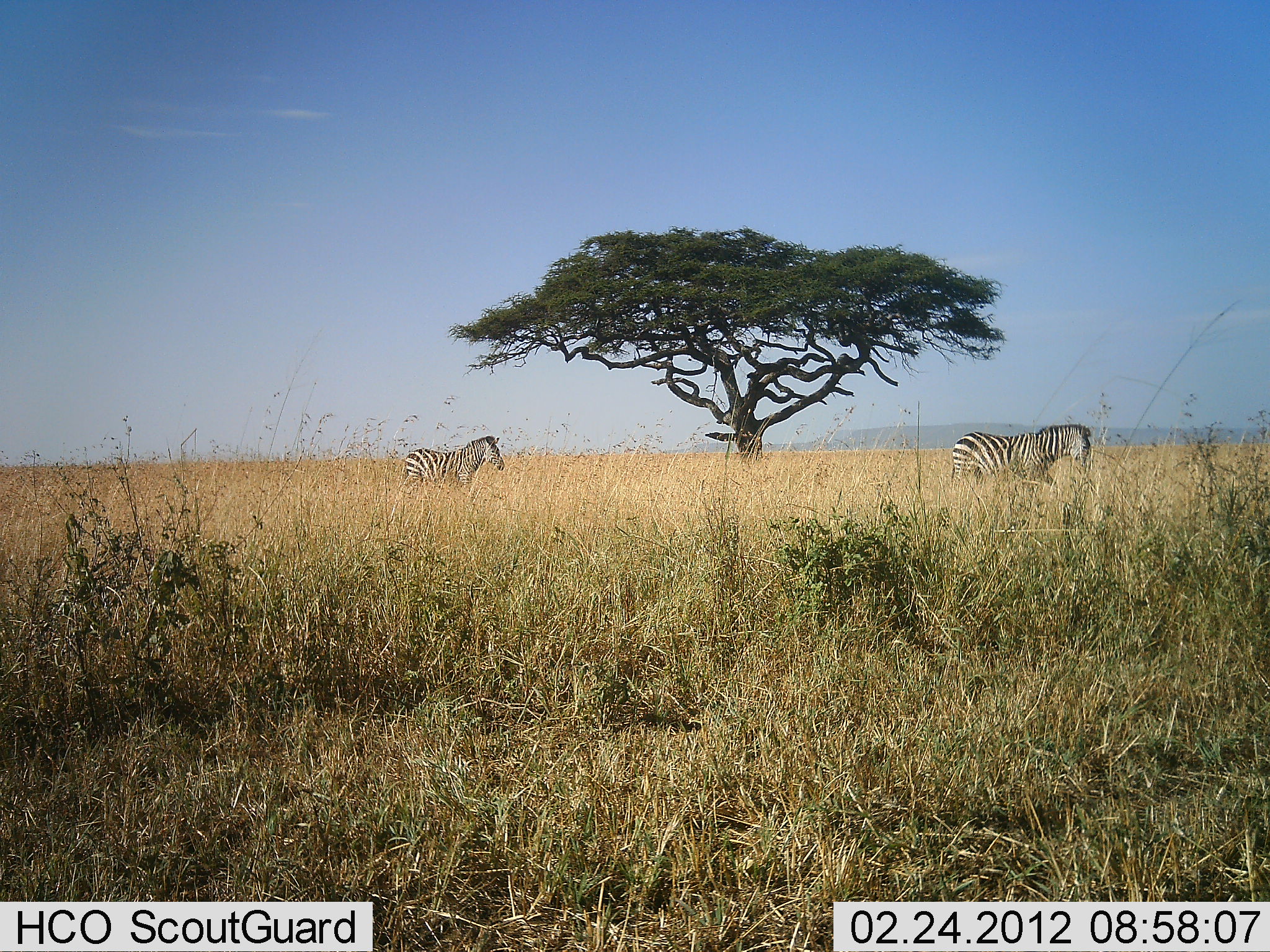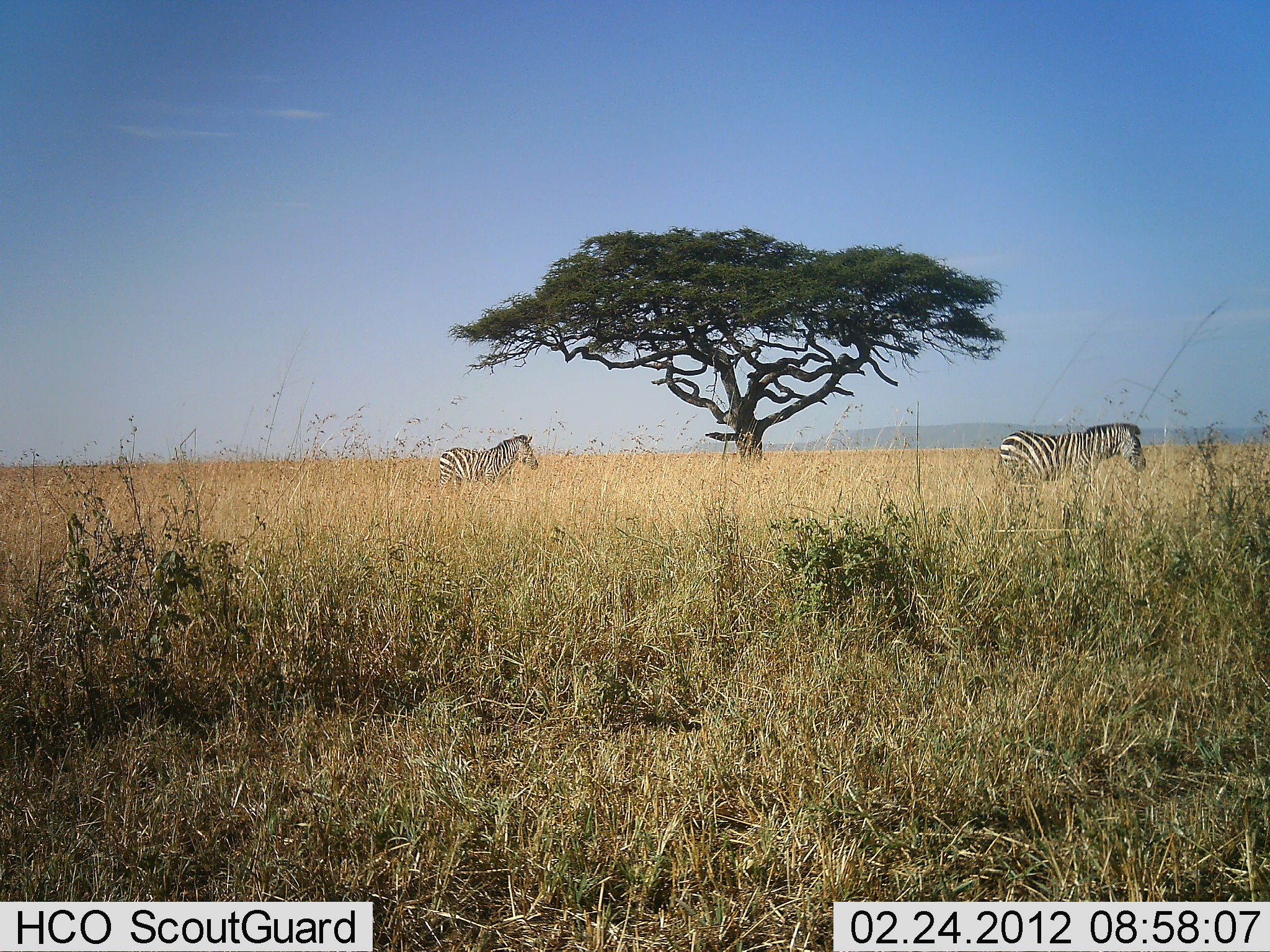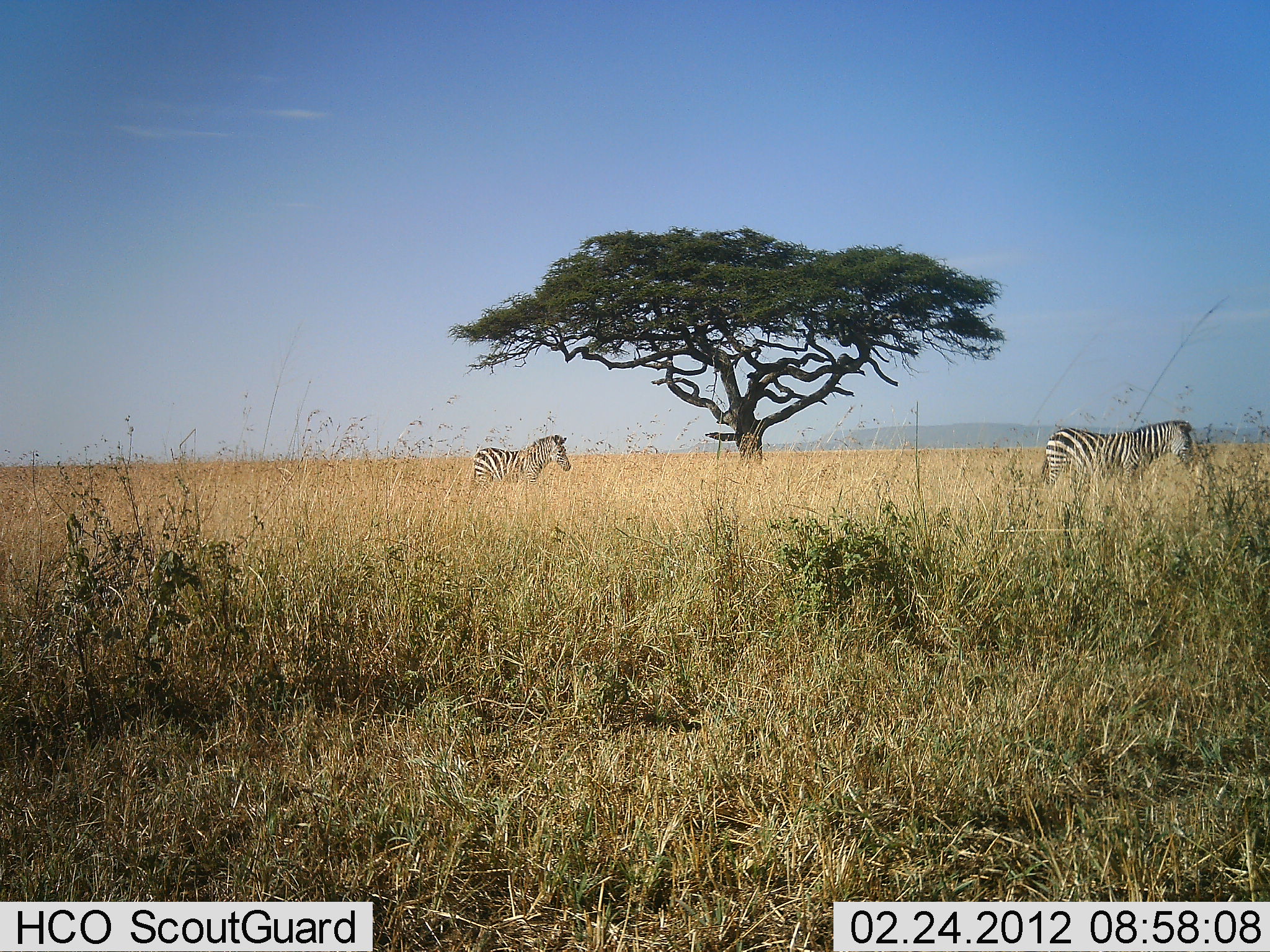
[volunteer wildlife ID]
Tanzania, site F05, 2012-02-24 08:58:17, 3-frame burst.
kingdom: Animalia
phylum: Chordata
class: Mammalia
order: Perissodactyla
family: Equidae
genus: Equus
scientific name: Equus quagga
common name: plains zebra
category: zebra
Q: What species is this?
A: Zebra (plains zebra) (Equus quagga).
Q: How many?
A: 2.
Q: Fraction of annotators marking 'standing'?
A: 10%.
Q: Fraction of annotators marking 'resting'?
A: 0%.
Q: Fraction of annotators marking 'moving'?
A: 90%.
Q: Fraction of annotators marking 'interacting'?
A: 0%.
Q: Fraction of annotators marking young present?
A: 0%.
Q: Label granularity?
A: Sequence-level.